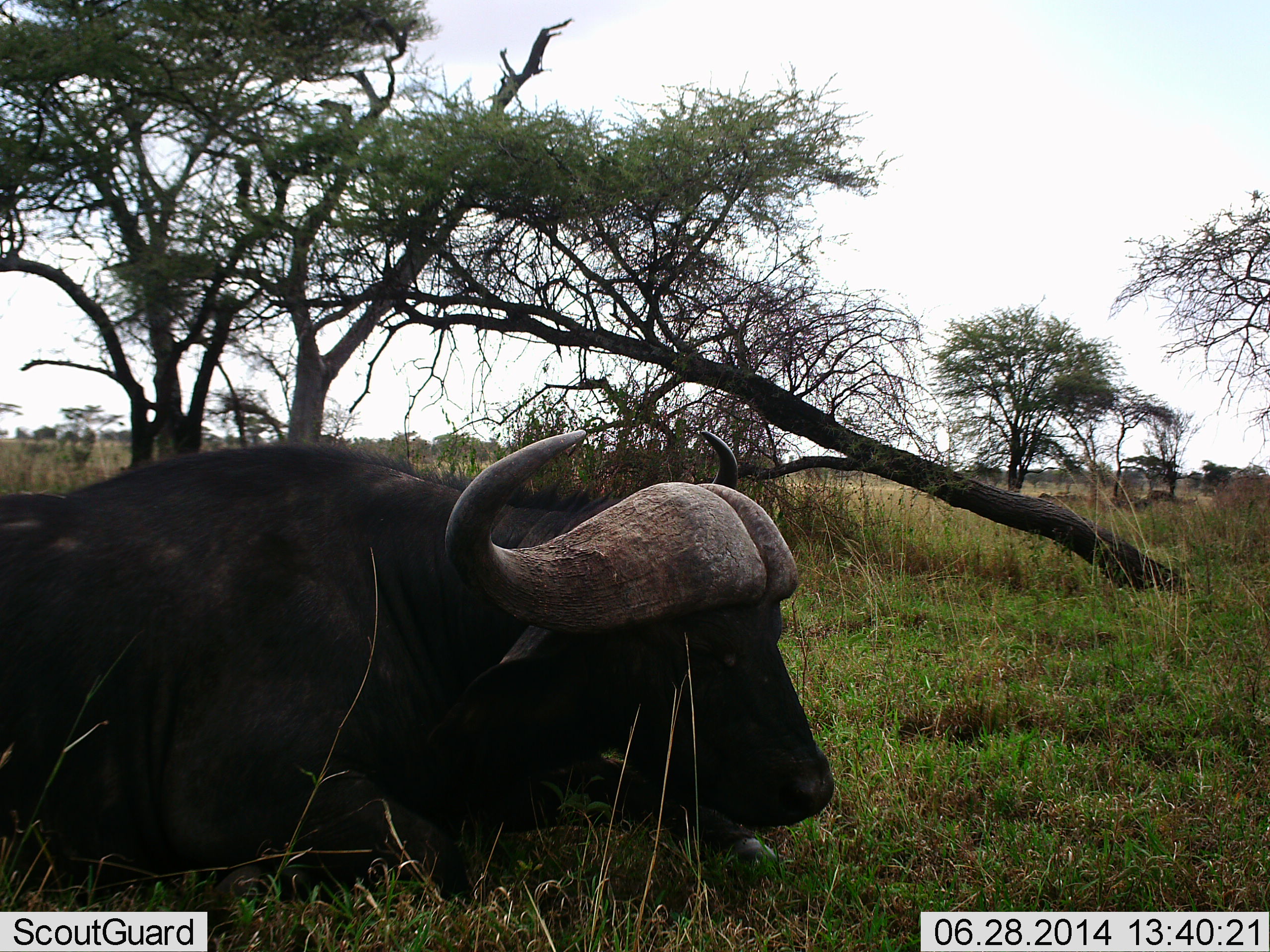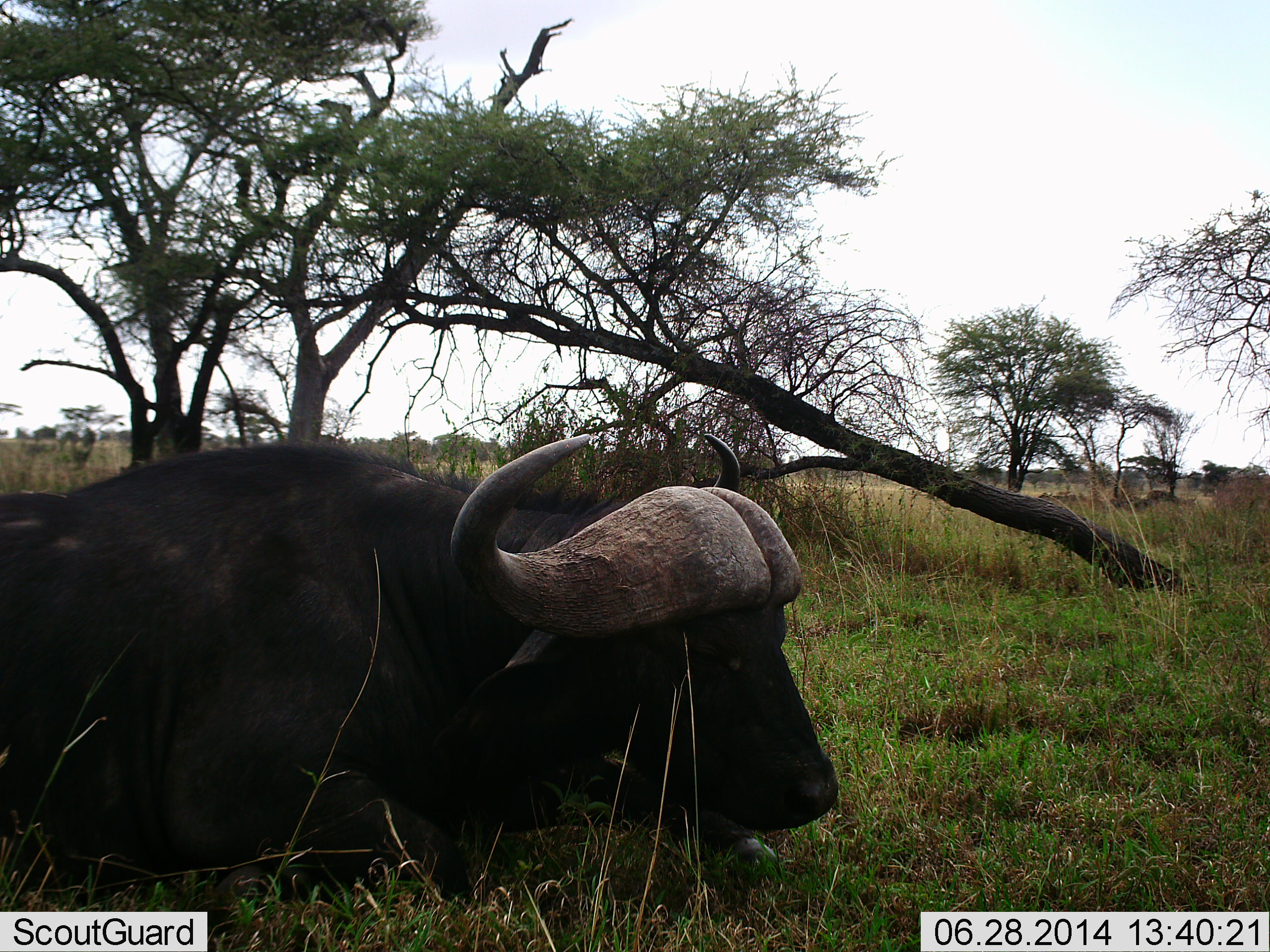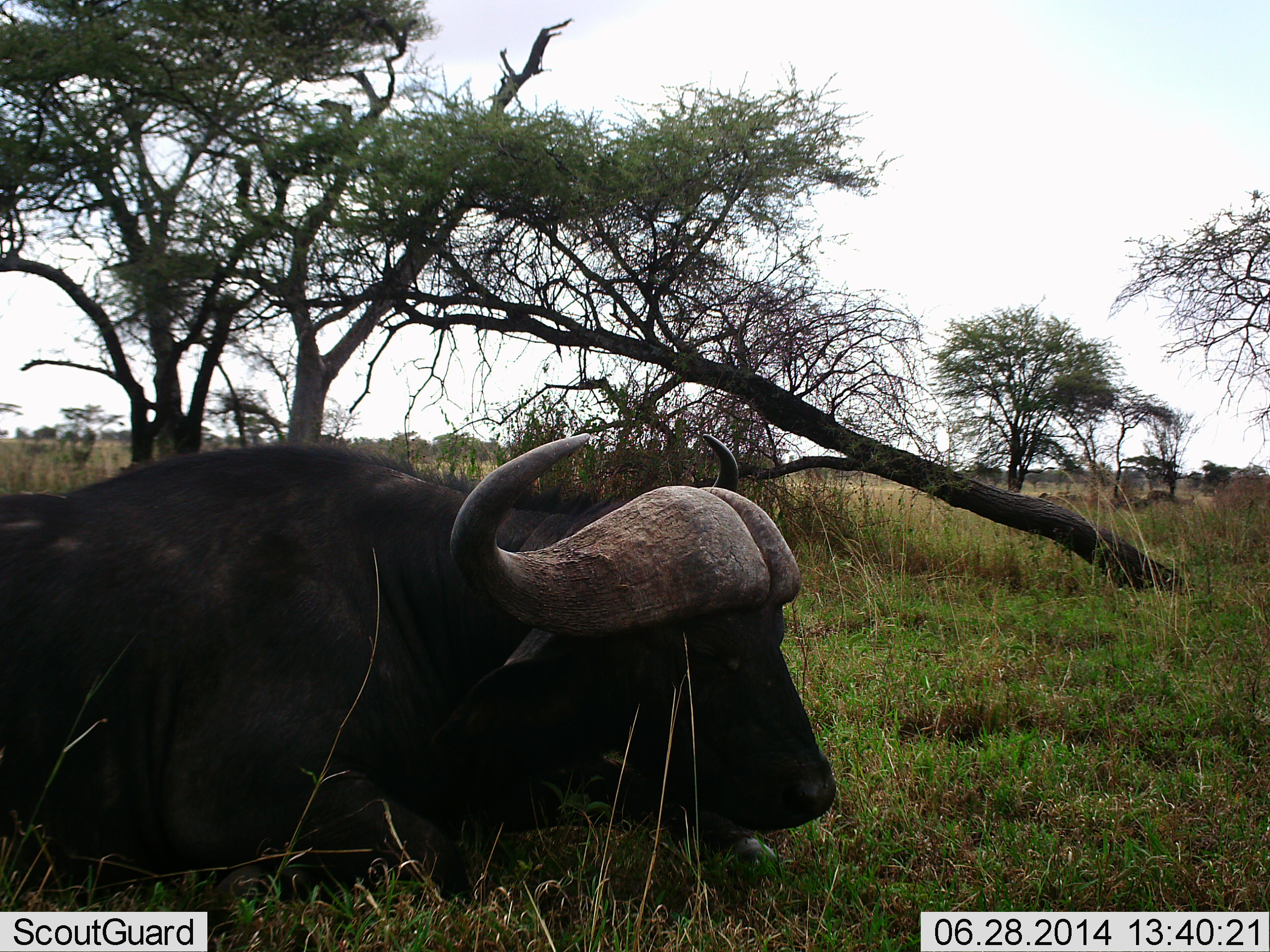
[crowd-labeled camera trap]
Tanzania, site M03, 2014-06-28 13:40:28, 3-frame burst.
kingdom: Animalia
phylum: Chordata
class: Mammalia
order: Artiodactyla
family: Bovidae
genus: Syncerus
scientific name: Syncerus caffer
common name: cape buffalo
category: buffalo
Buffalo (cape buffalo) (Syncerus caffer), count 1. Behavior (volunteer vote fractions): standing 0%, resting 100%, moving 0%, interacting 0%. Young present (vote fraction): 0%. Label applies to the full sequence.